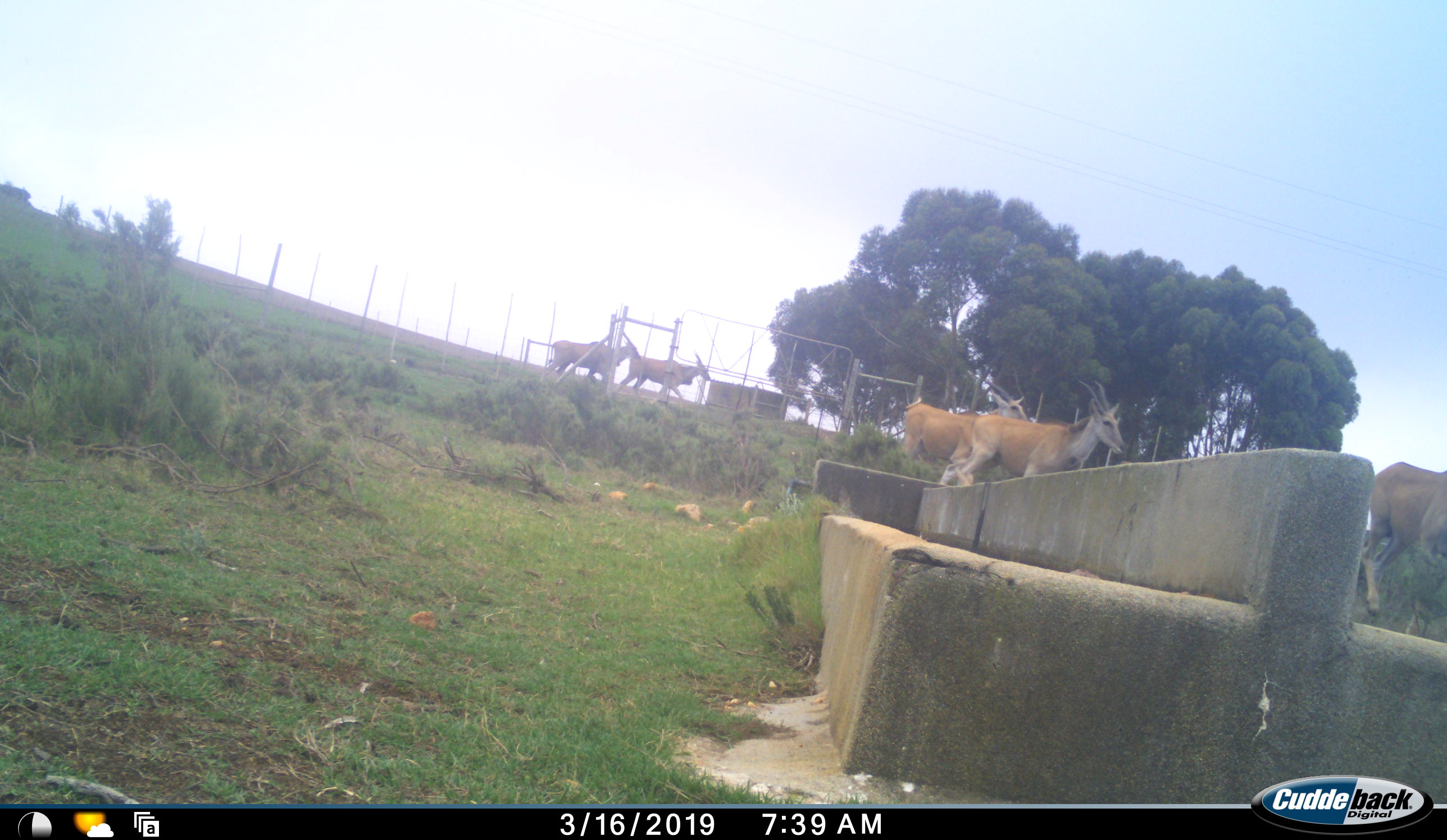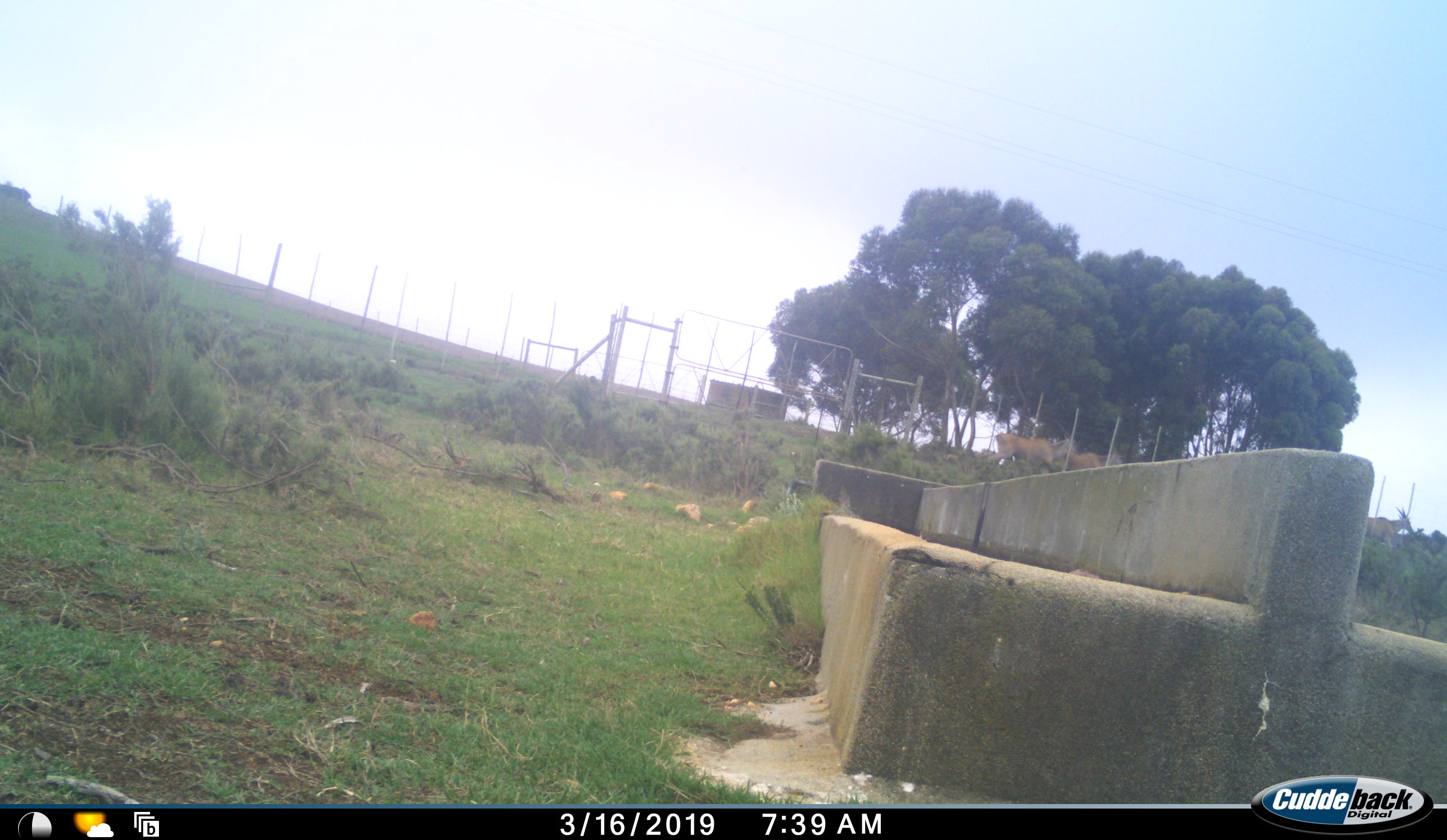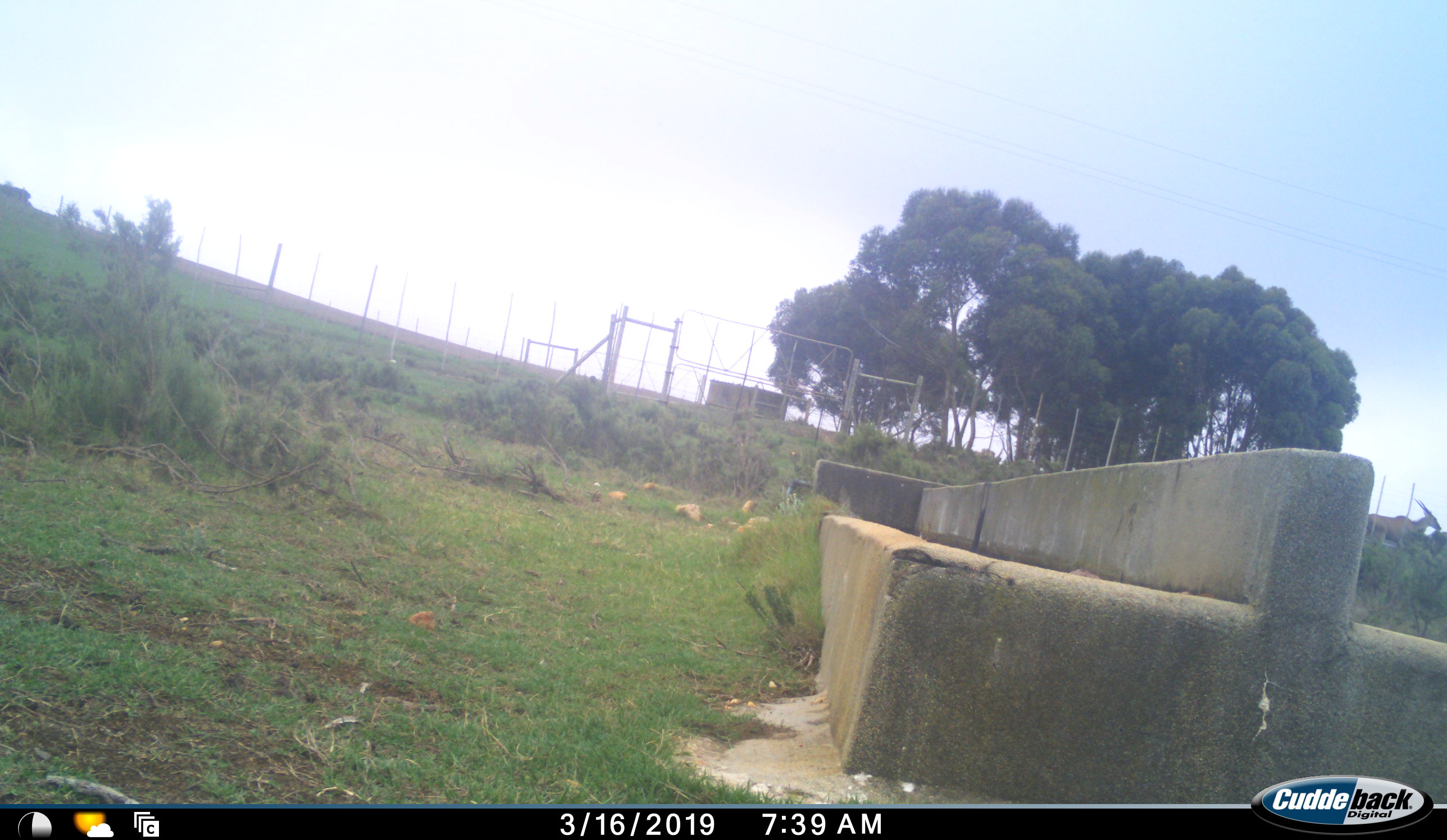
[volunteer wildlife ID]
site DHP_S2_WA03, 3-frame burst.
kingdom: Animalia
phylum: Chordata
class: Mammalia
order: Artiodactyla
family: Bovidae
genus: Tragelaphus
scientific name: Tragelaphus oryx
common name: eland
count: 5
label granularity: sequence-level